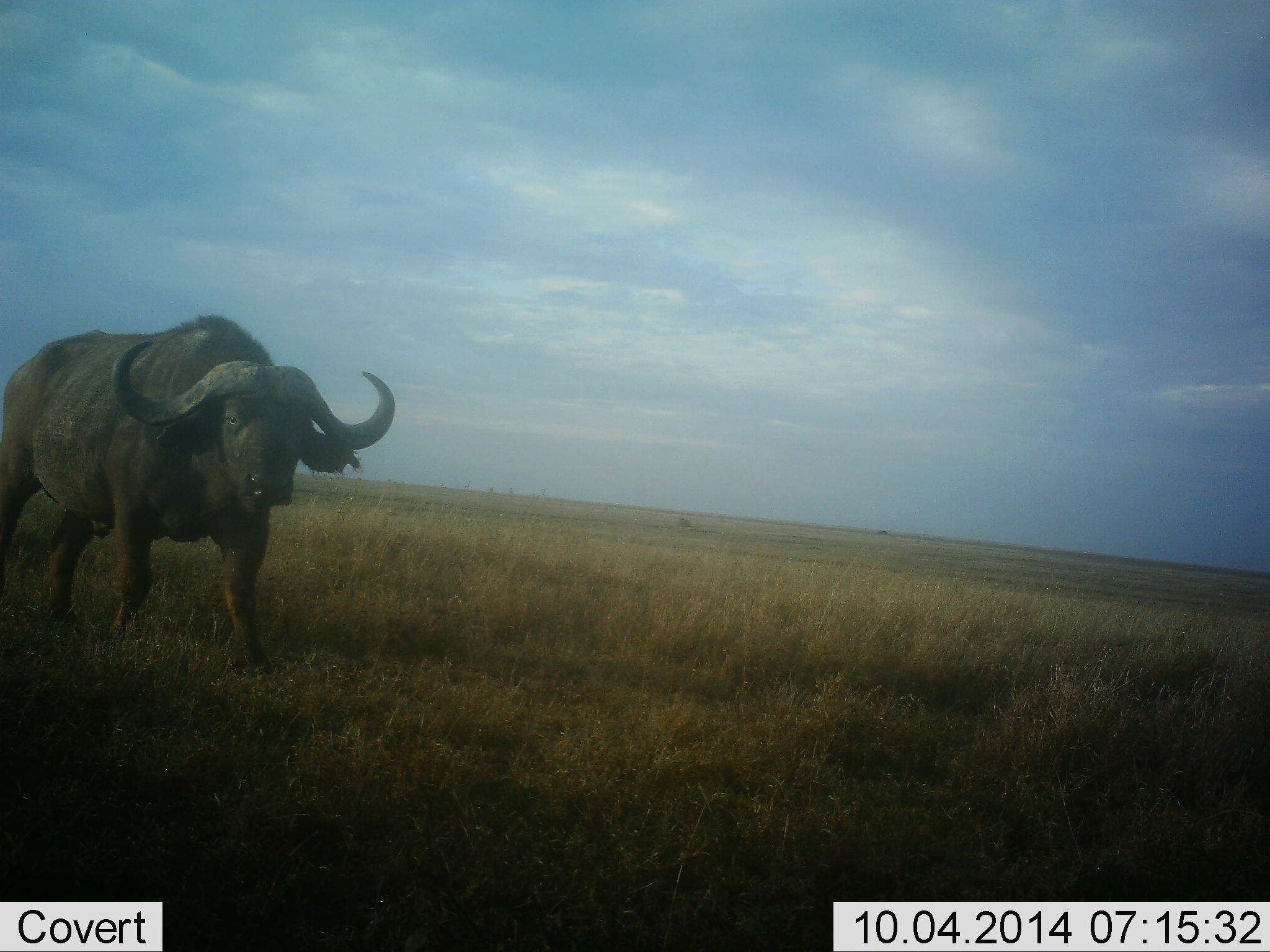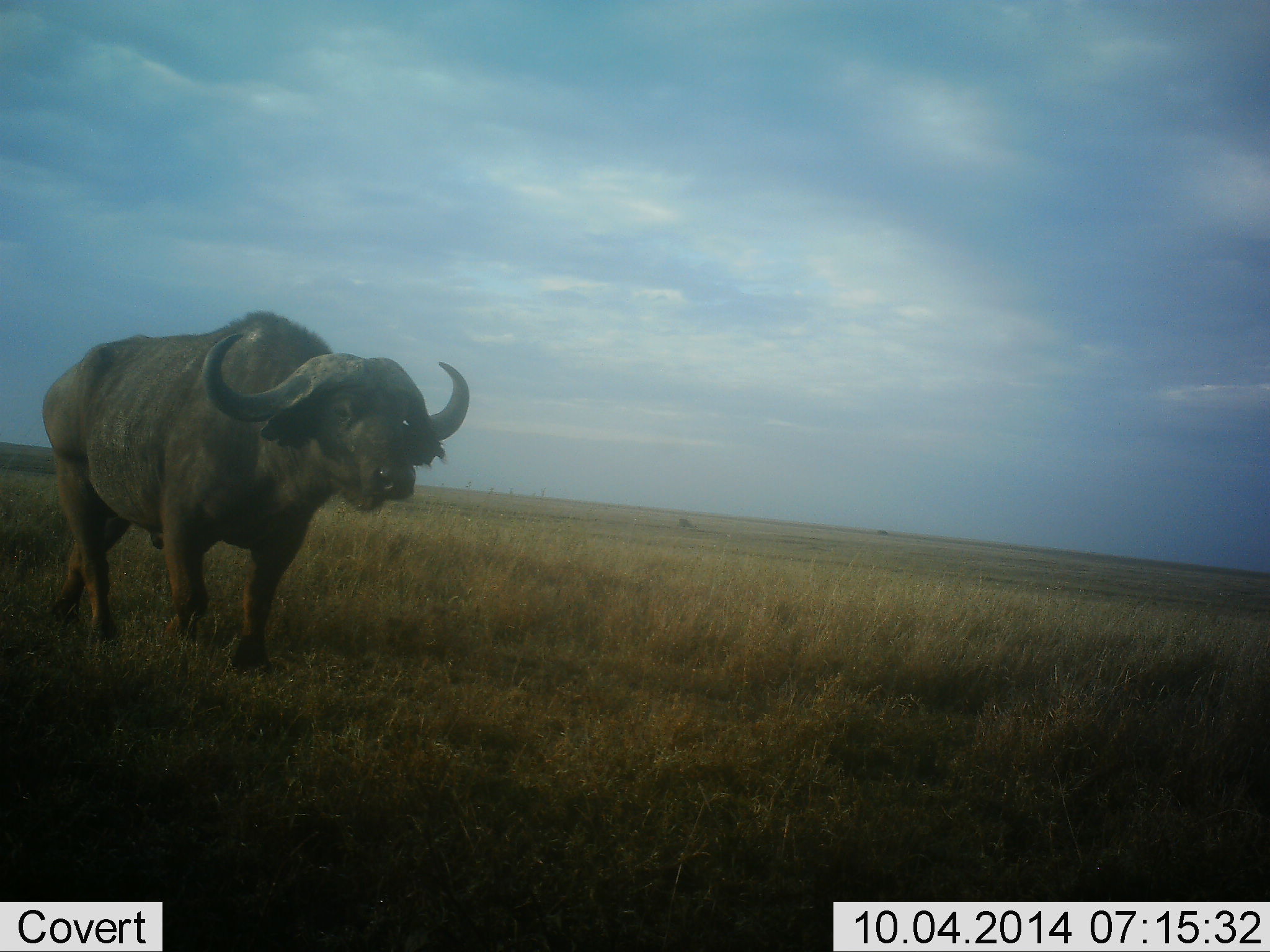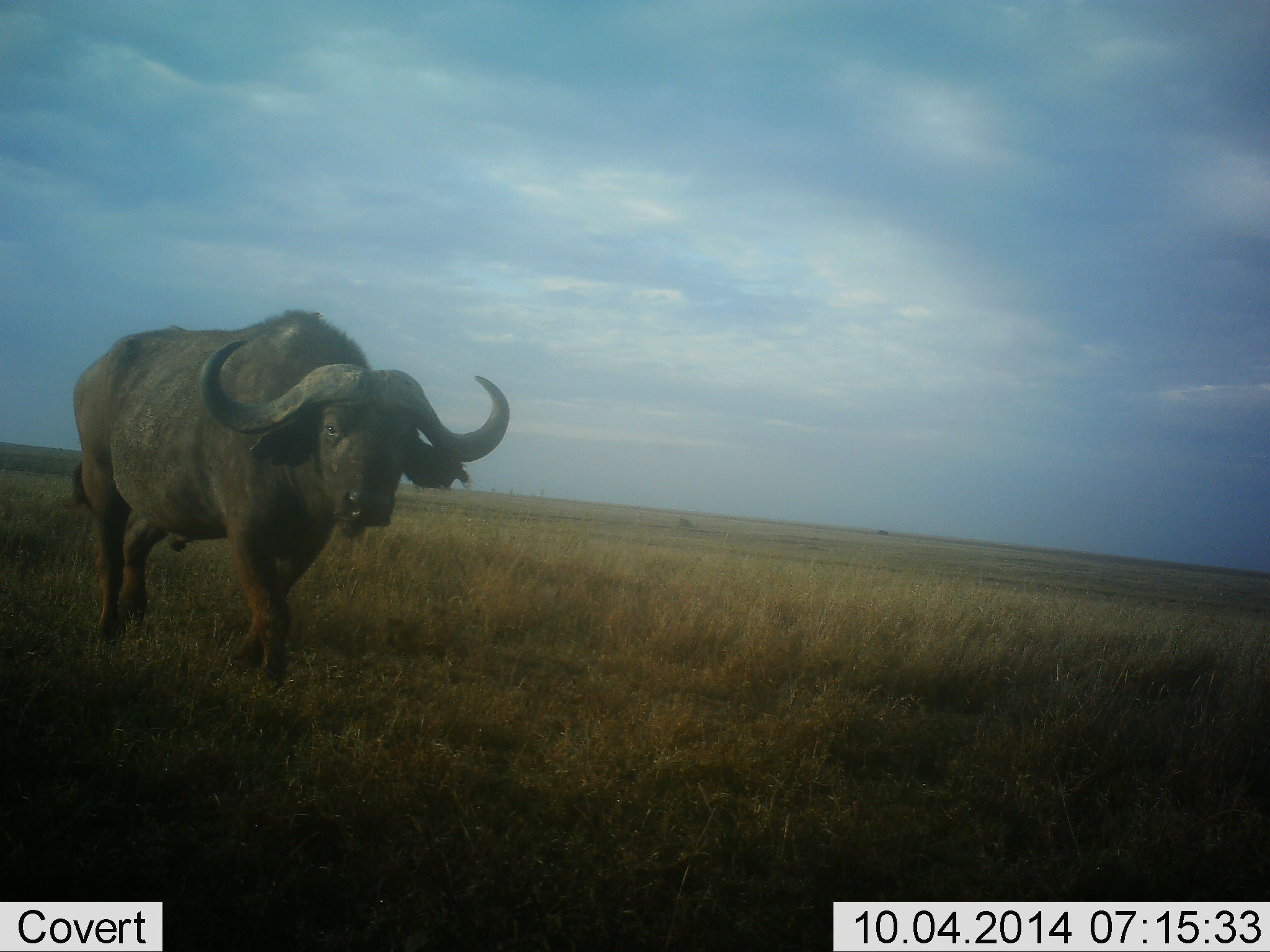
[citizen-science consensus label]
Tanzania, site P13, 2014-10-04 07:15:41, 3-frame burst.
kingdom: Animalia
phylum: Chordata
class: Mammalia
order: Artiodactyla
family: Bovidae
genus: Syncerus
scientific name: Syncerus caffer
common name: cape buffalo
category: buffalo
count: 1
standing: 10%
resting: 0%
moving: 100%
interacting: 0%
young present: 0%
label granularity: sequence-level